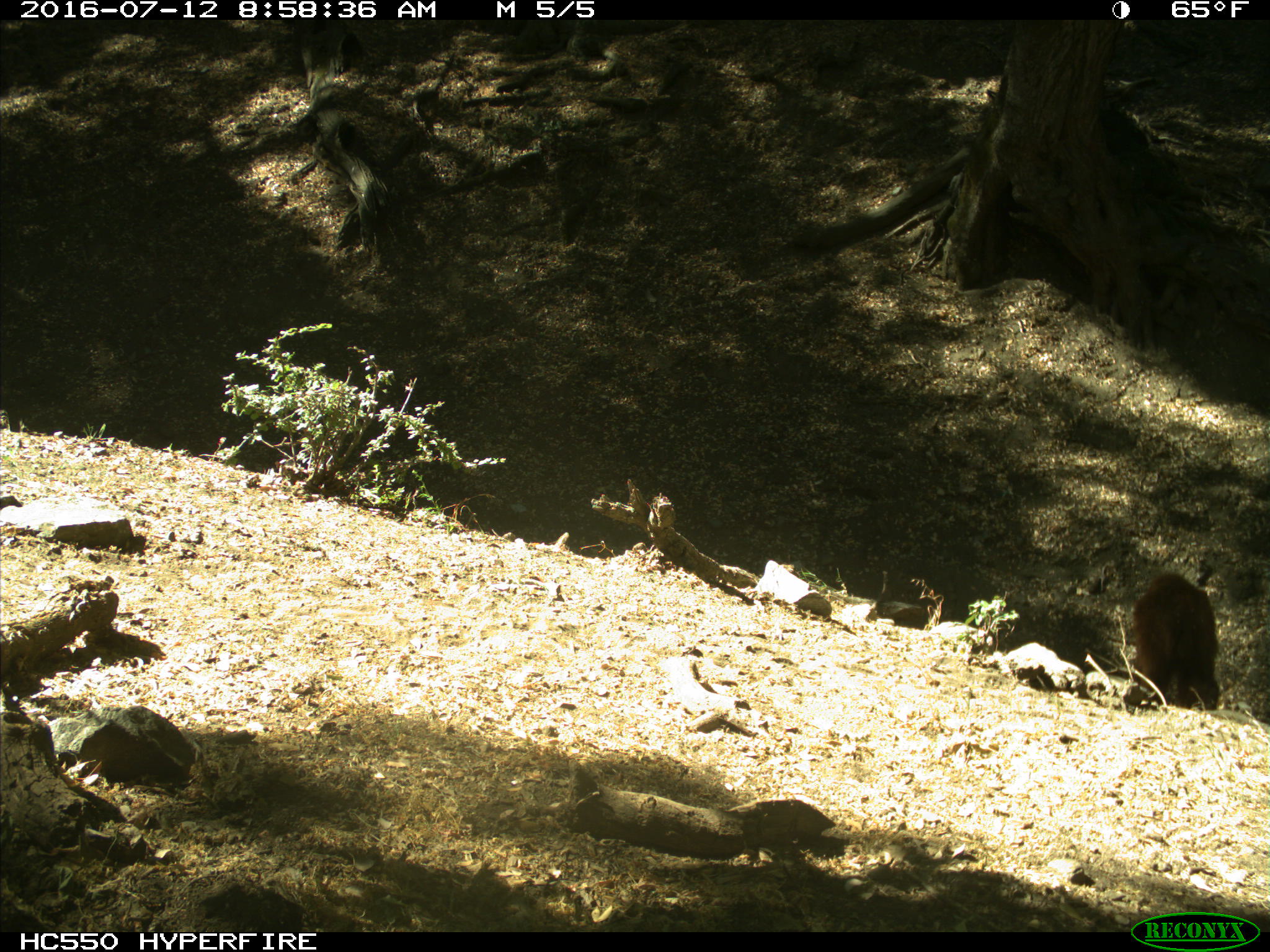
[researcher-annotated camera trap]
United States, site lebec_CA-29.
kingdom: Animalia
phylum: Chordata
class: Mammalia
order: Carnivora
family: Ursidae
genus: Ursus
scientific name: Ursus americanus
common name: american black bear